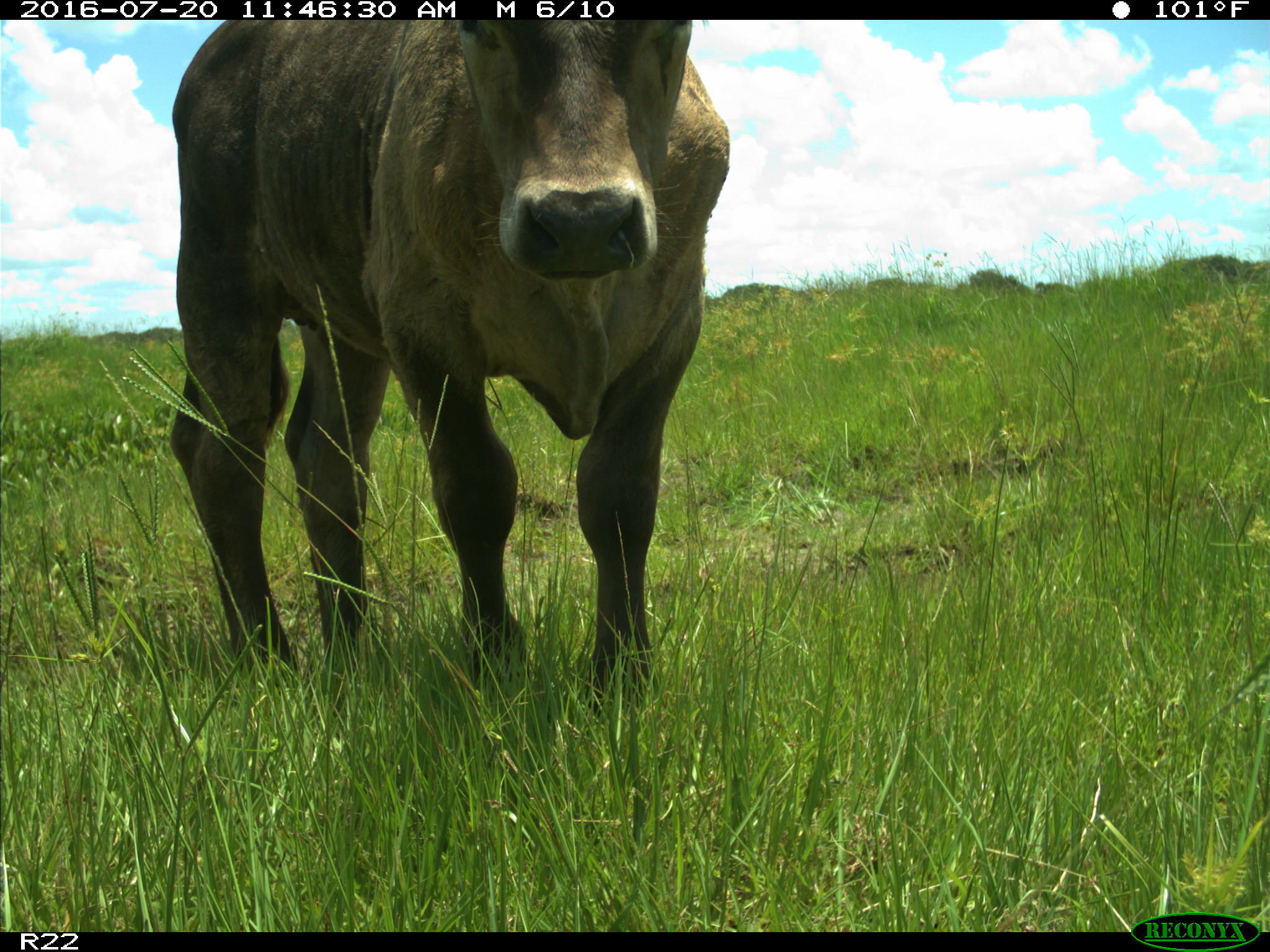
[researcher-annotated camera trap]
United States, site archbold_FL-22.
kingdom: Animalia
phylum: Chordata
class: Mammalia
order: Artiodactyla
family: Bovidae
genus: Bos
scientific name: Bos taurus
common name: domestic cow